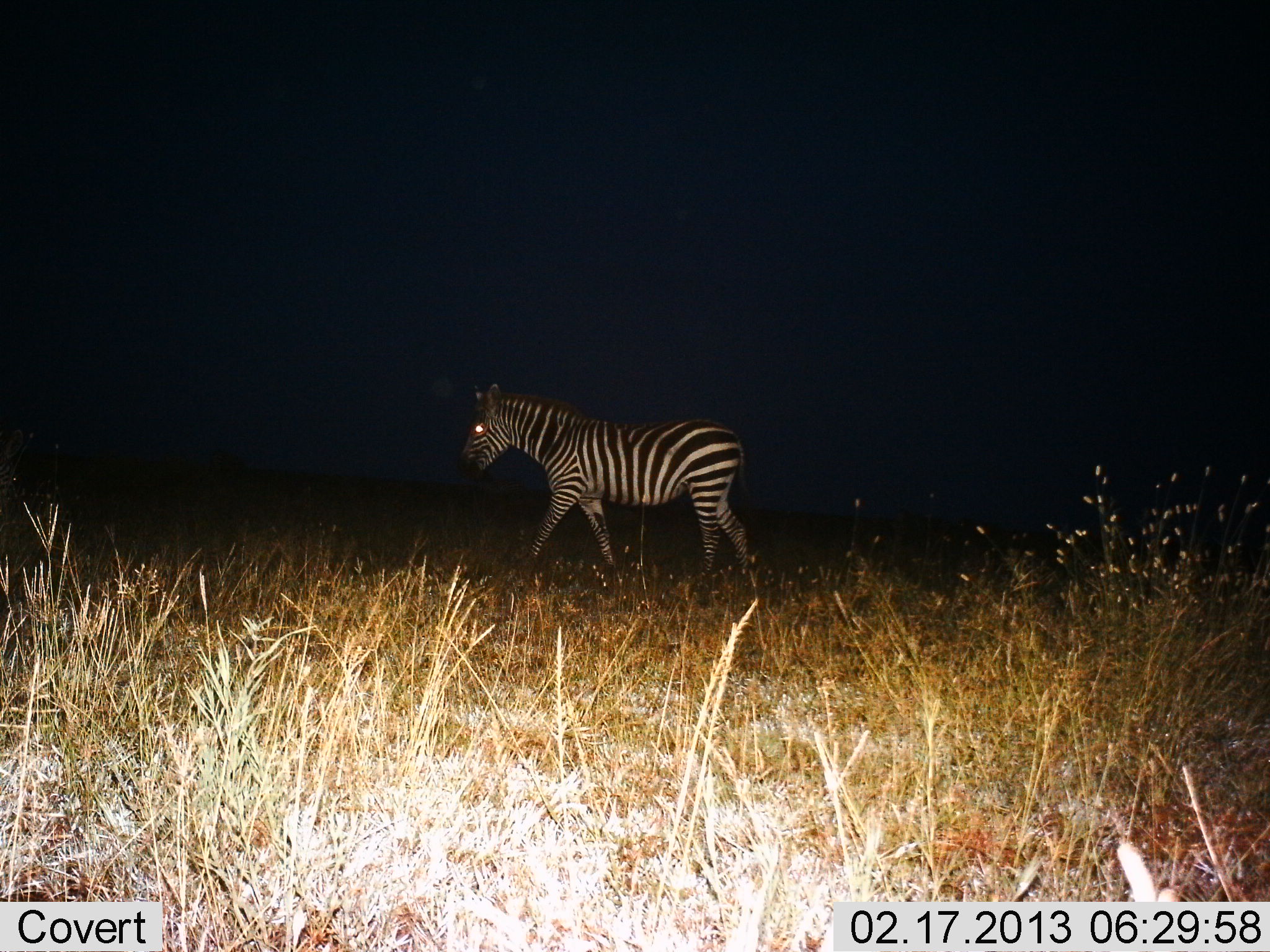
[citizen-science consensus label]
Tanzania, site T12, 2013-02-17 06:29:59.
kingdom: Animalia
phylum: Chordata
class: Mammalia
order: Perissodactyla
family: Equidae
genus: Equus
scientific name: Equus quagga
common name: plains zebra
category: zebra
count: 1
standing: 9%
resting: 0%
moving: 91%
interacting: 0%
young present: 0%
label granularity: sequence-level